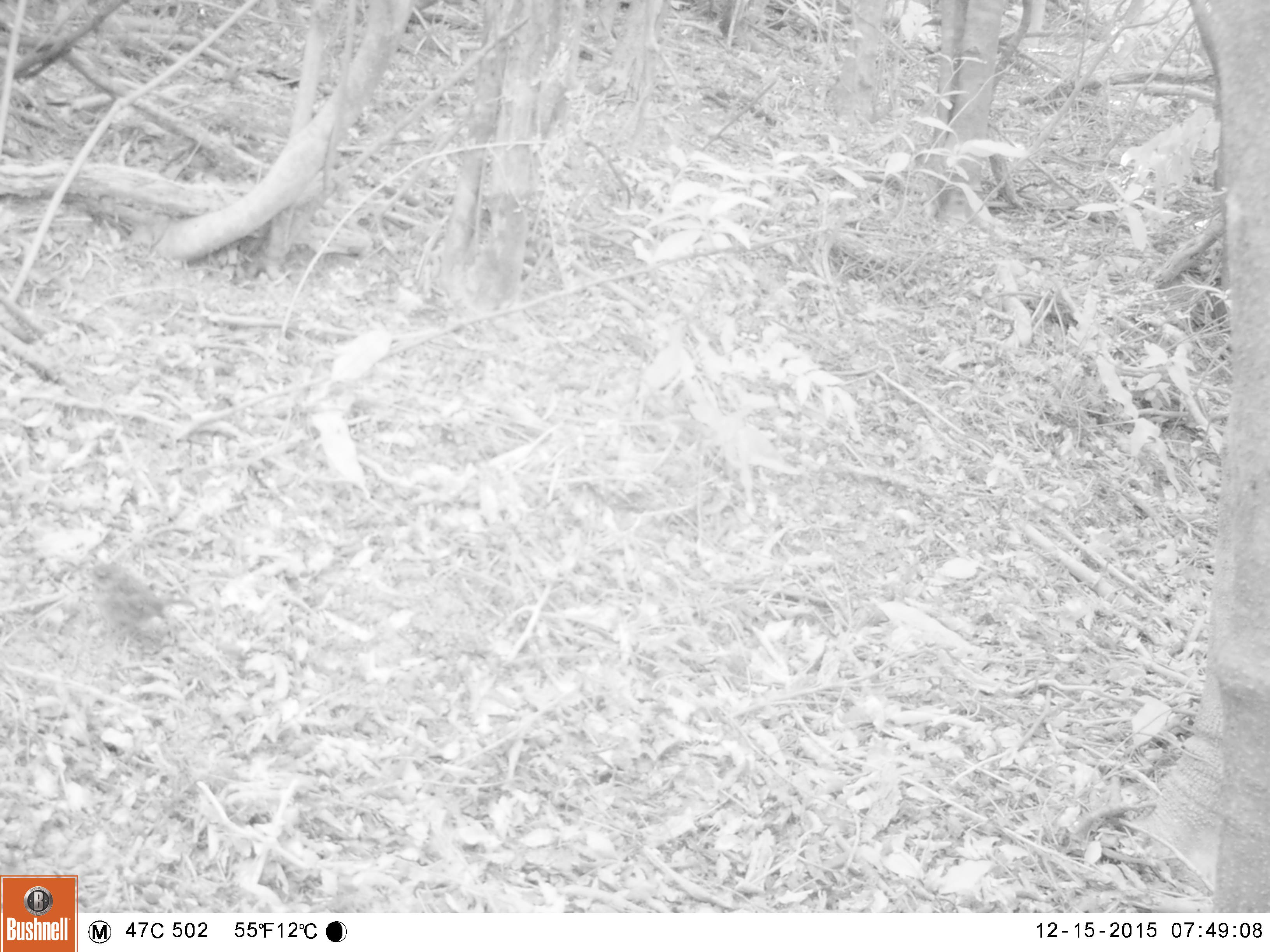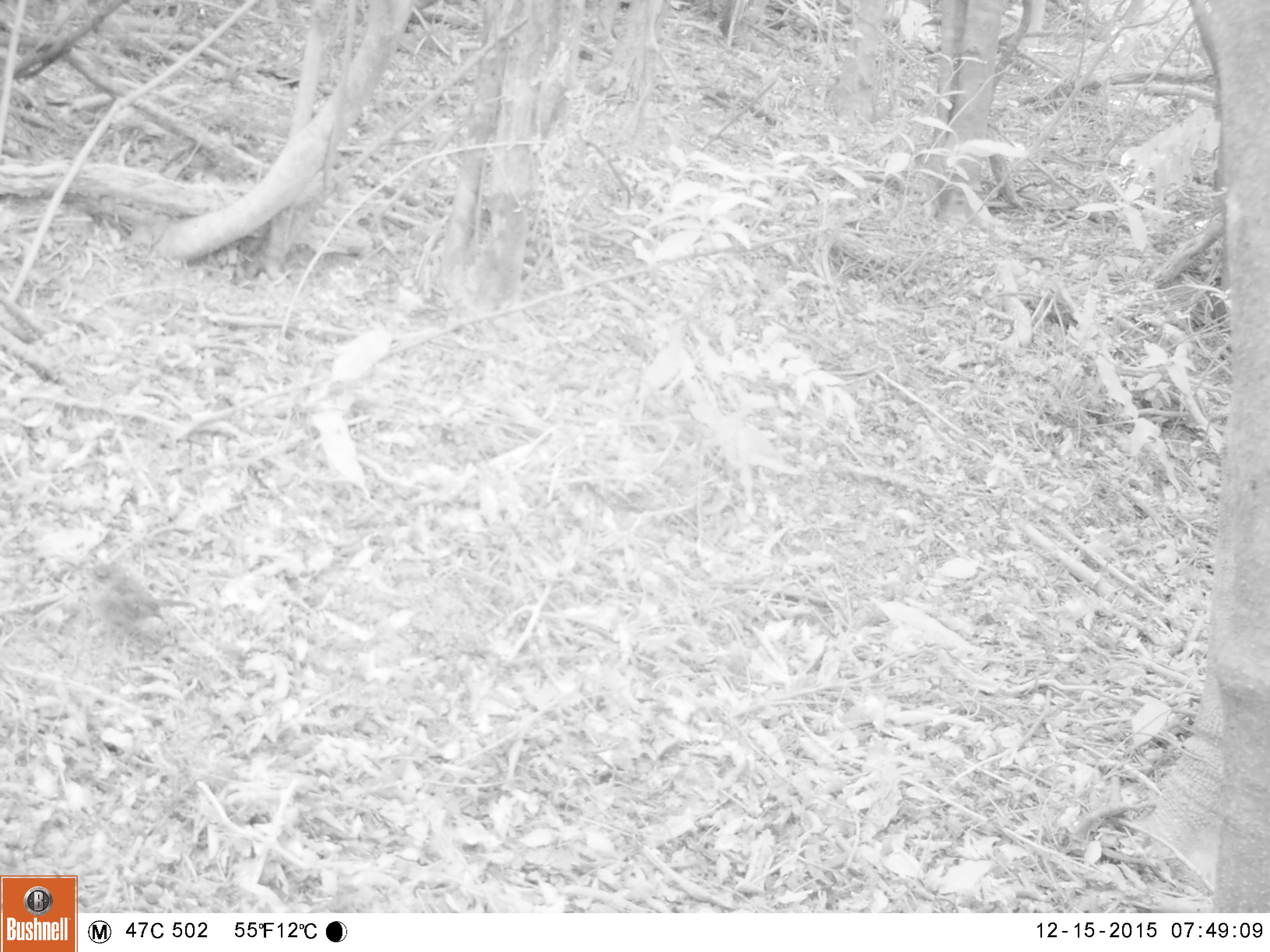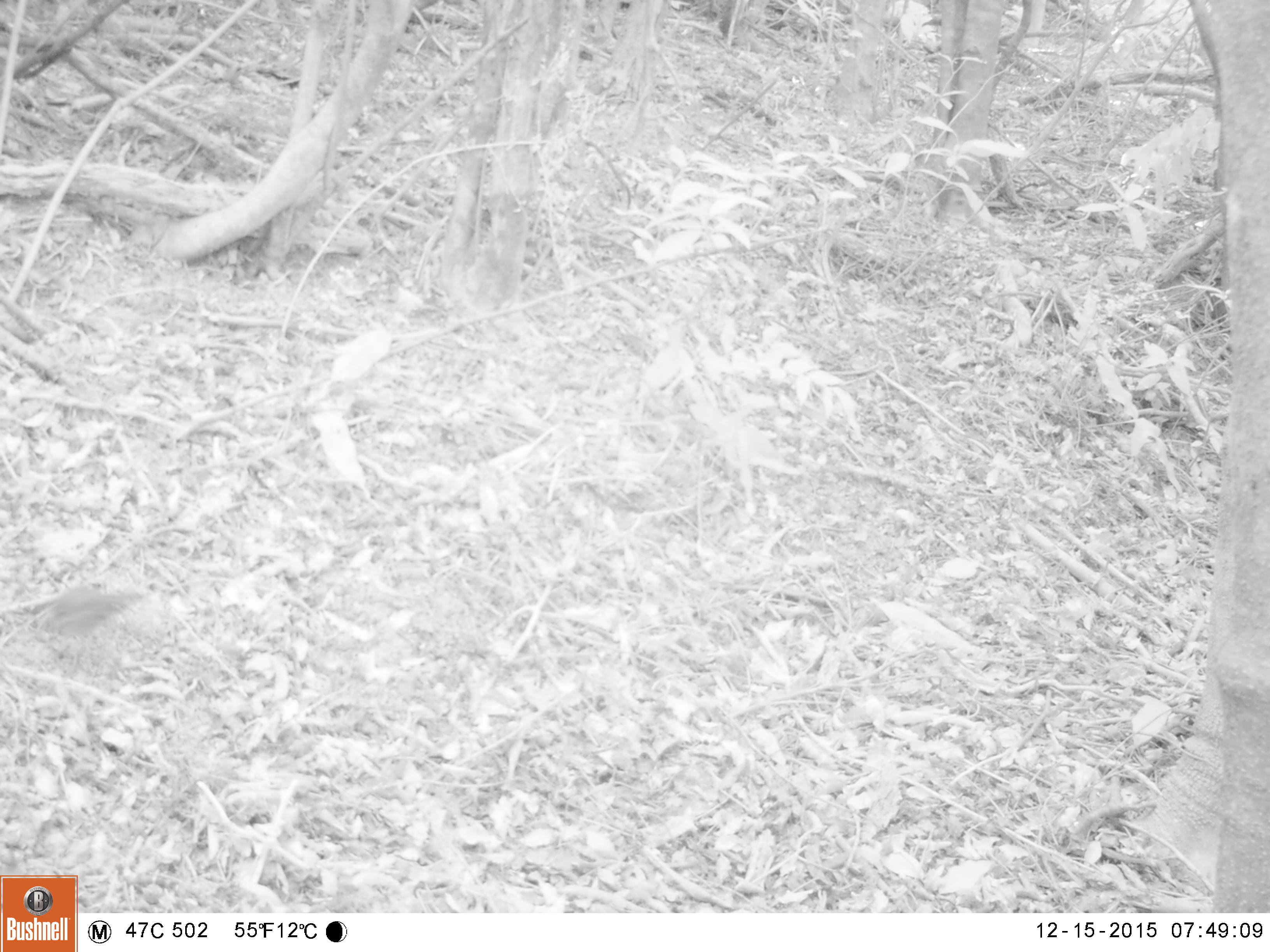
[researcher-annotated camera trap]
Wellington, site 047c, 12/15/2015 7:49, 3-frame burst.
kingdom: Animalia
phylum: Chordata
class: Aves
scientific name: Aves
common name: bird